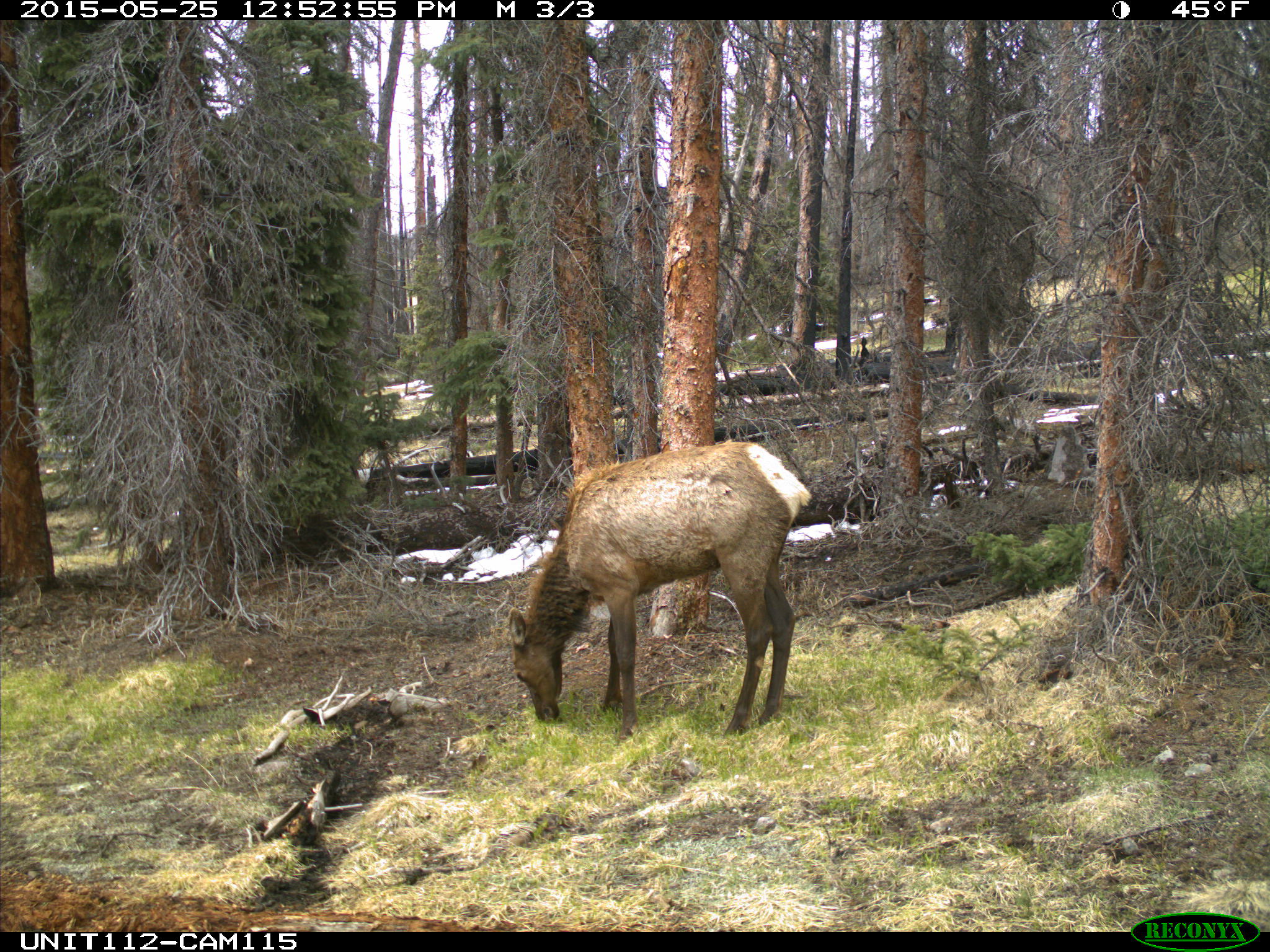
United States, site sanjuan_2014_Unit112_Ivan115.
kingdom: Animalia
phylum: Chordata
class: Mammalia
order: Artiodactyla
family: Cervidae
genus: Cervus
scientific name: Cervus elaphus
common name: red deer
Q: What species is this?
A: Cervus elaphus (red deer).